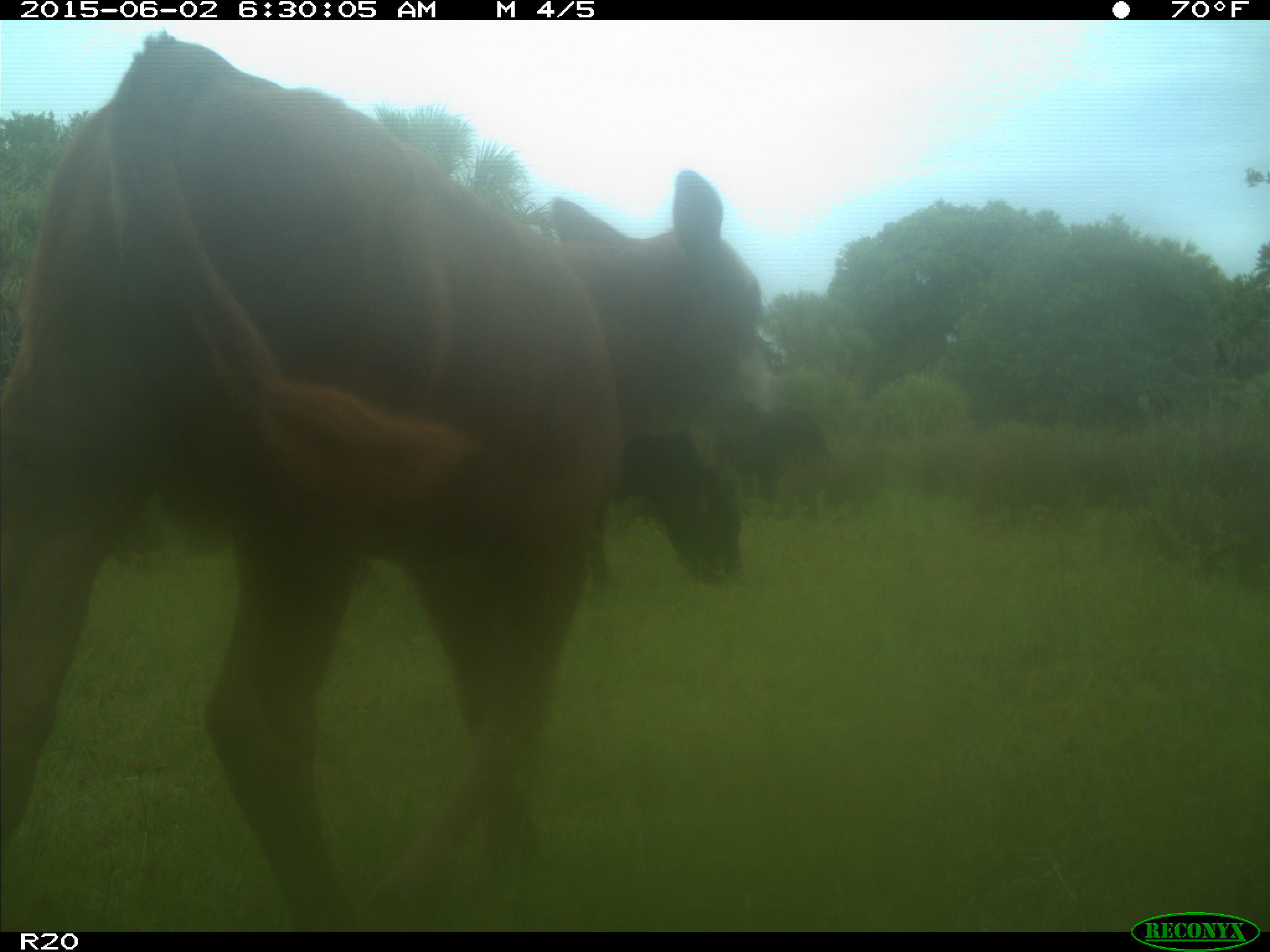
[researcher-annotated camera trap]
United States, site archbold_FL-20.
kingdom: Animalia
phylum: Chordata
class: Mammalia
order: Artiodactyla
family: Bovidae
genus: Bos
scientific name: Bos taurus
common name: domestic cow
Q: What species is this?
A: Bos taurus (domestic cow).